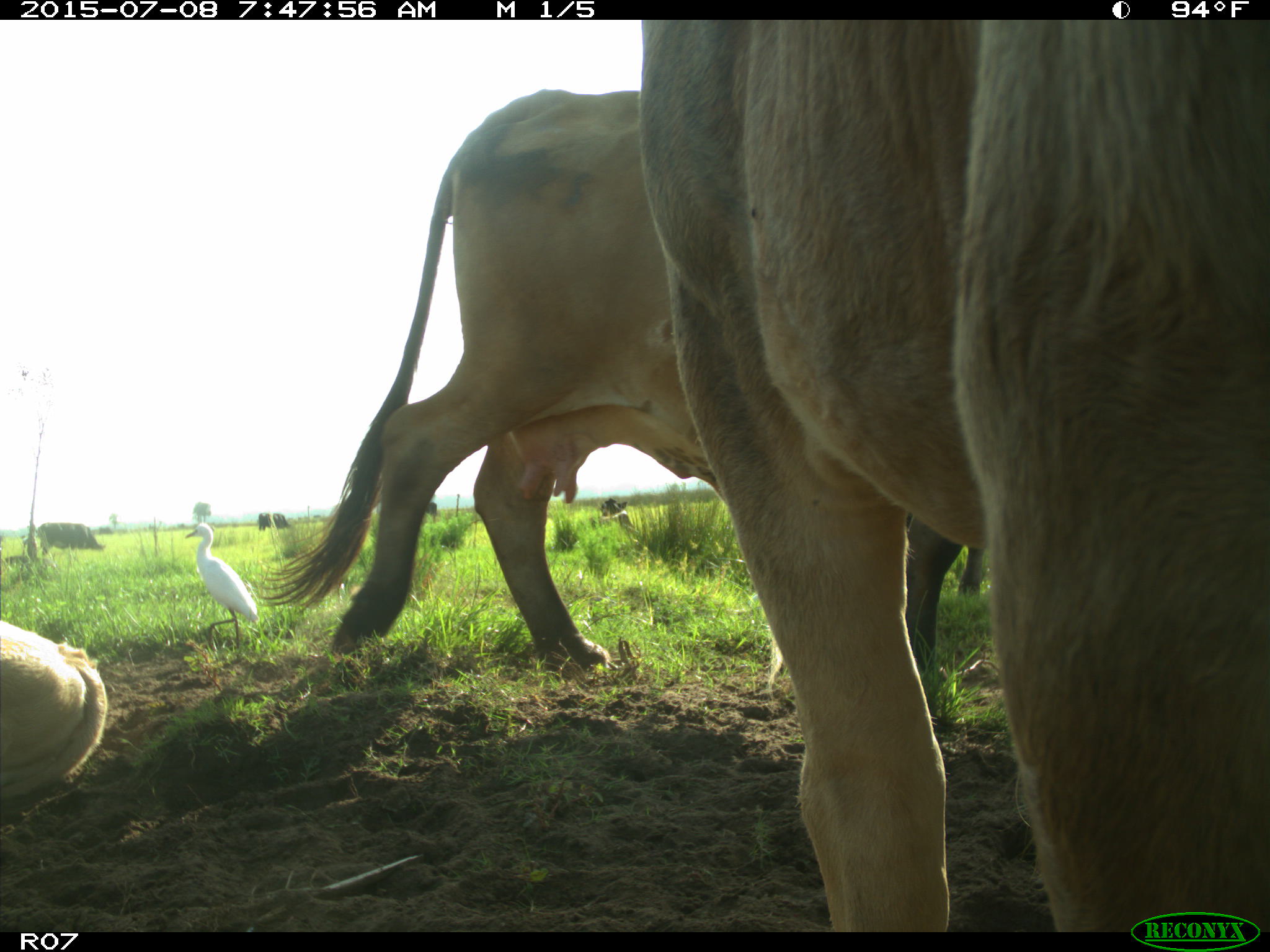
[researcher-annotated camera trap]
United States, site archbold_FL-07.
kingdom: Animalia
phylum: Chordata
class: Mammalia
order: Artiodactyla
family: Bovidae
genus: Bos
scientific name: Bos taurus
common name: domestic cow